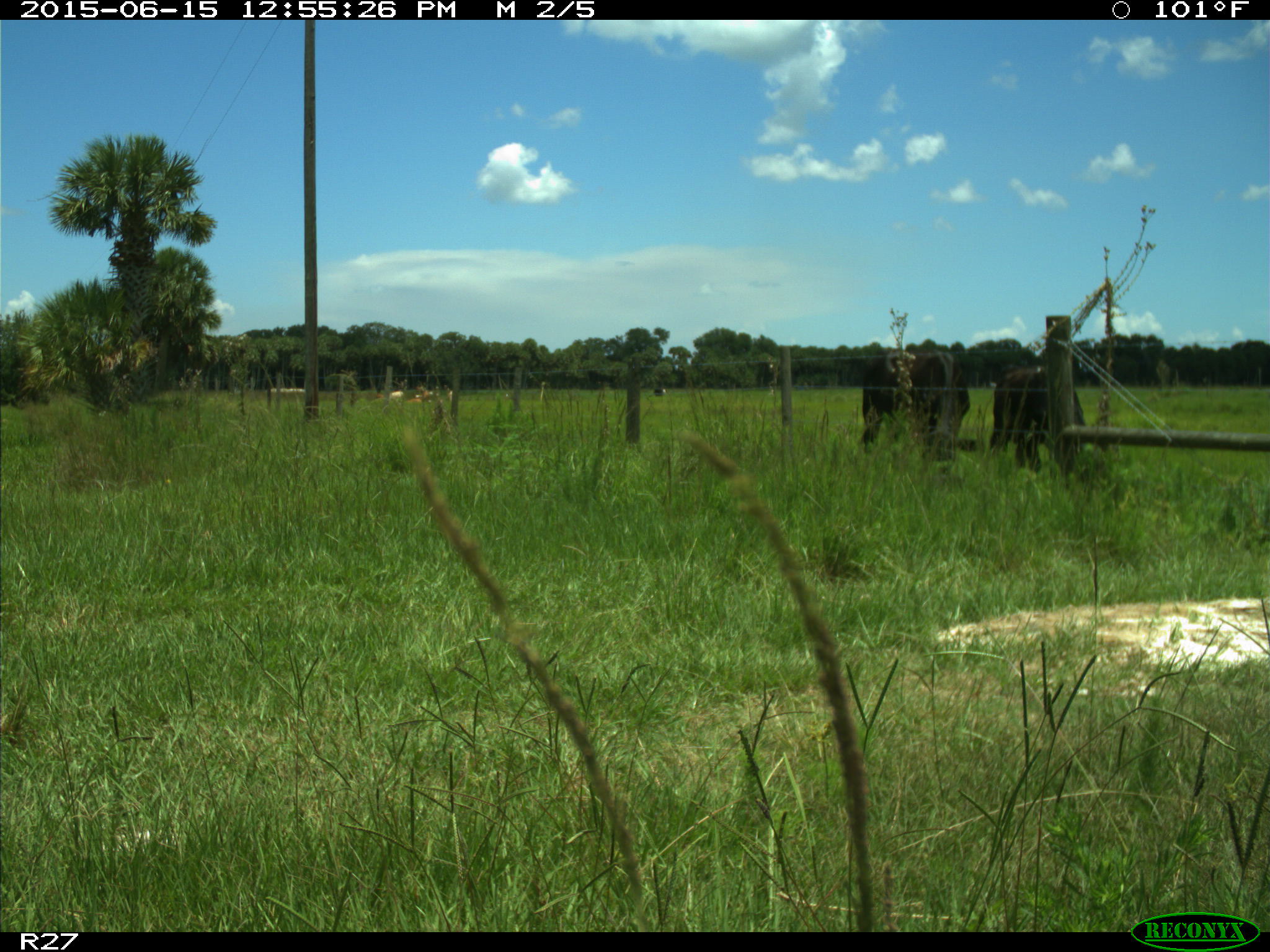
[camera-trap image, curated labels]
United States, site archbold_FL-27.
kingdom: Animalia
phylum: Chordata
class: Mammalia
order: Artiodactyla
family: Bovidae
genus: Bos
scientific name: Bos taurus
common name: domestic cow